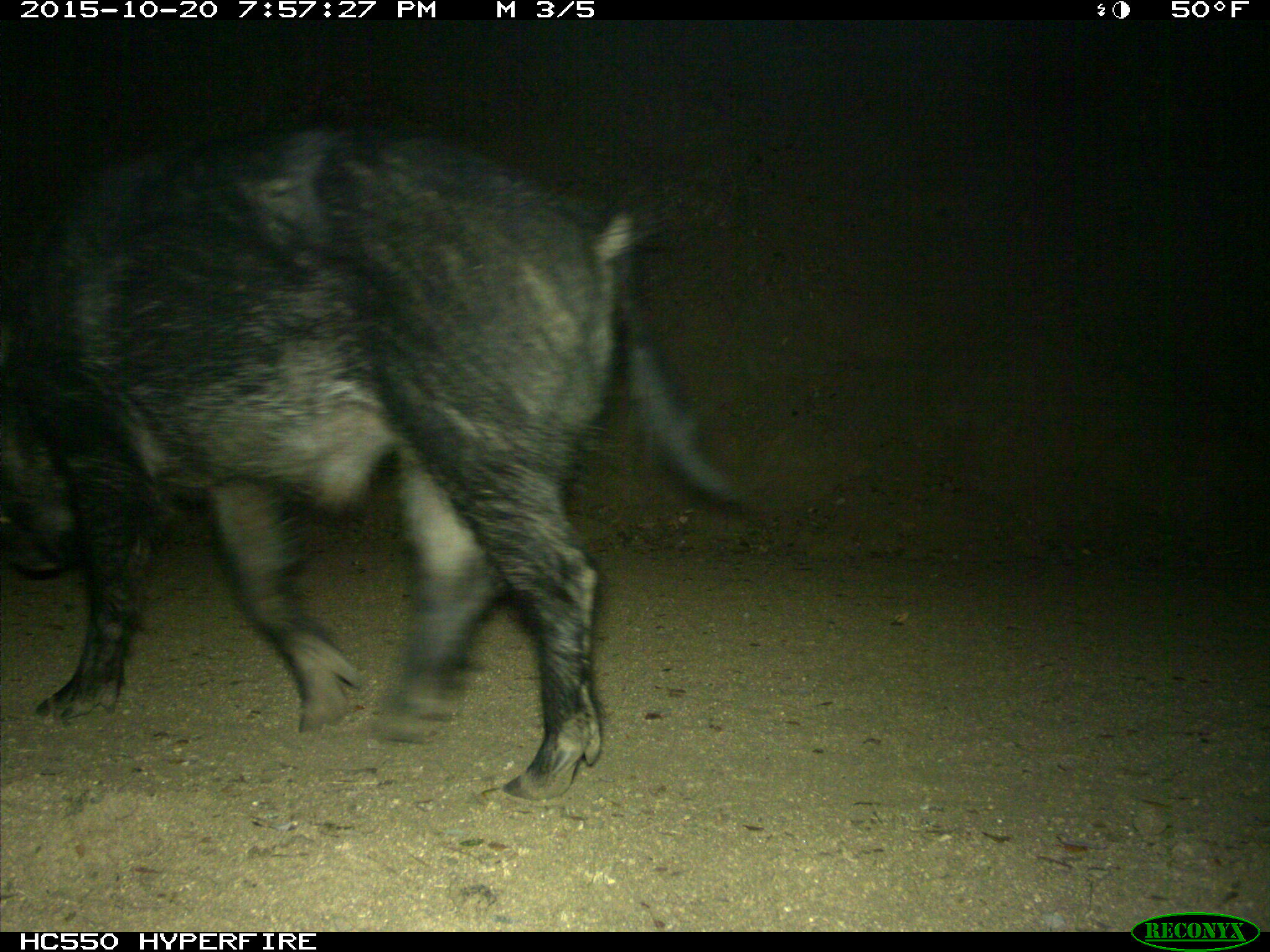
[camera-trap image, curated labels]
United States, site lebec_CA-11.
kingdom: Animalia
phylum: Chordata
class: Mammalia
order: Artiodactyla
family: Suidae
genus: Sus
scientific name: Sus scrofa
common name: wild boar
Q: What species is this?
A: Sus scrofa (wild boar).